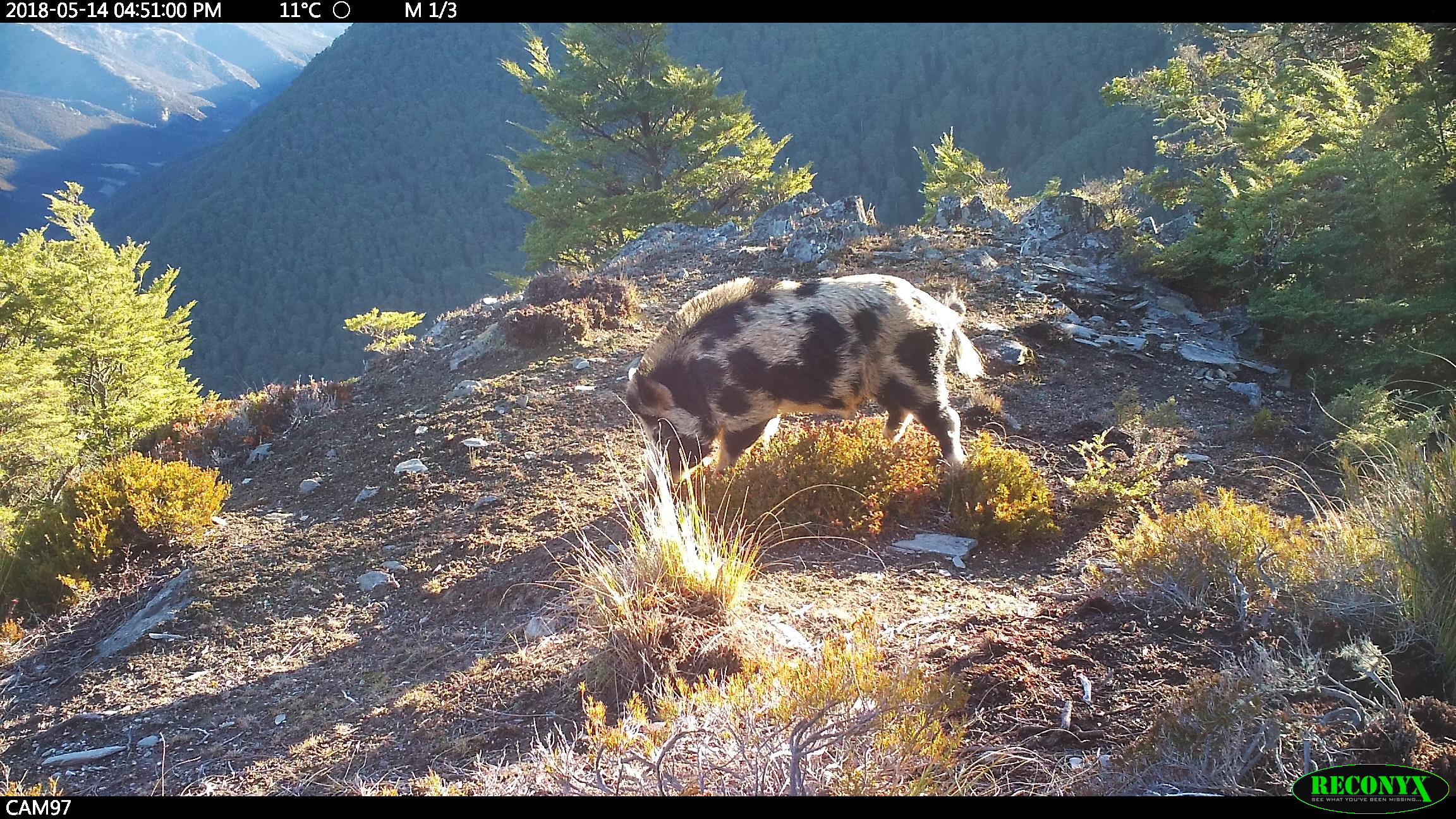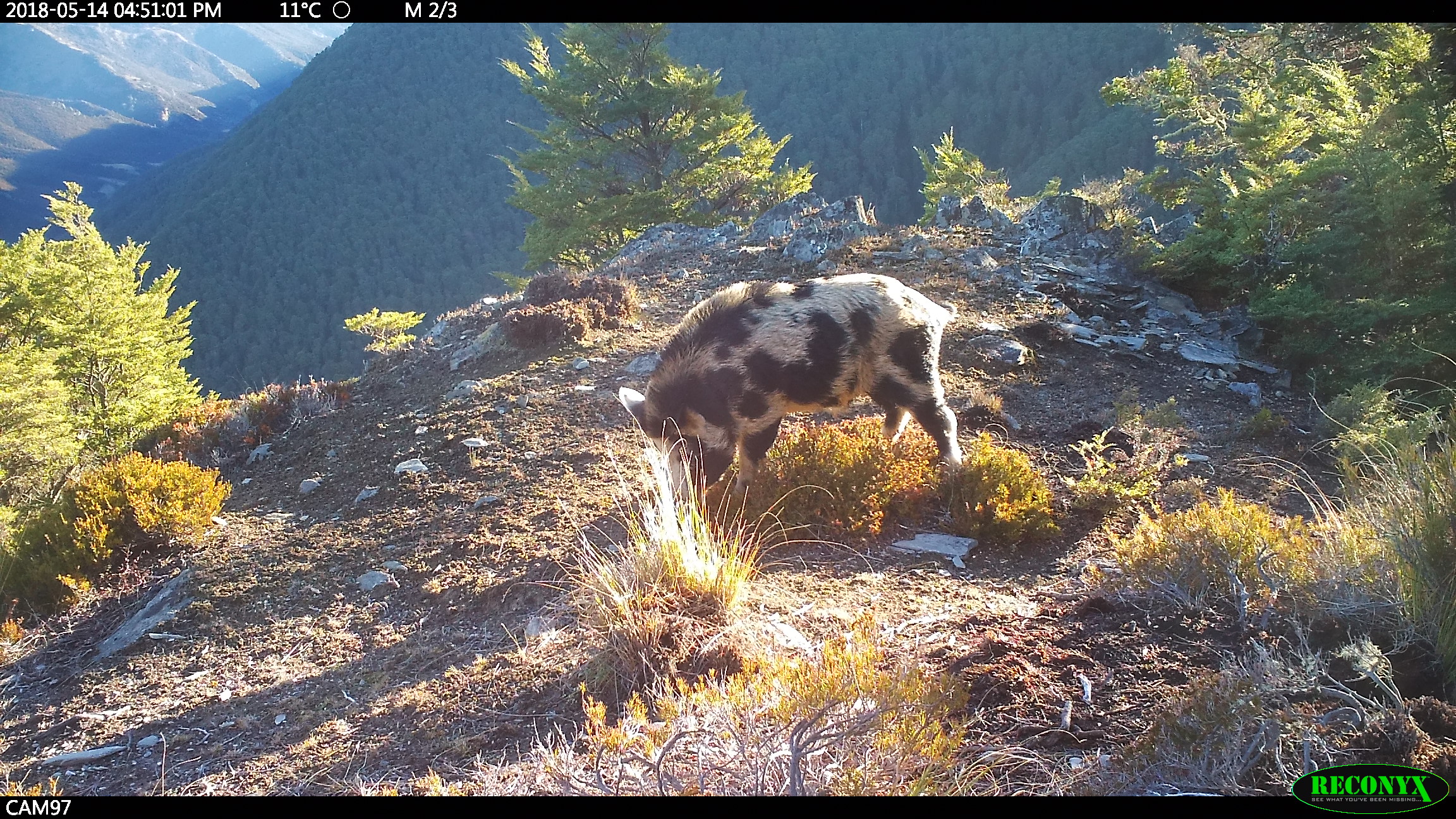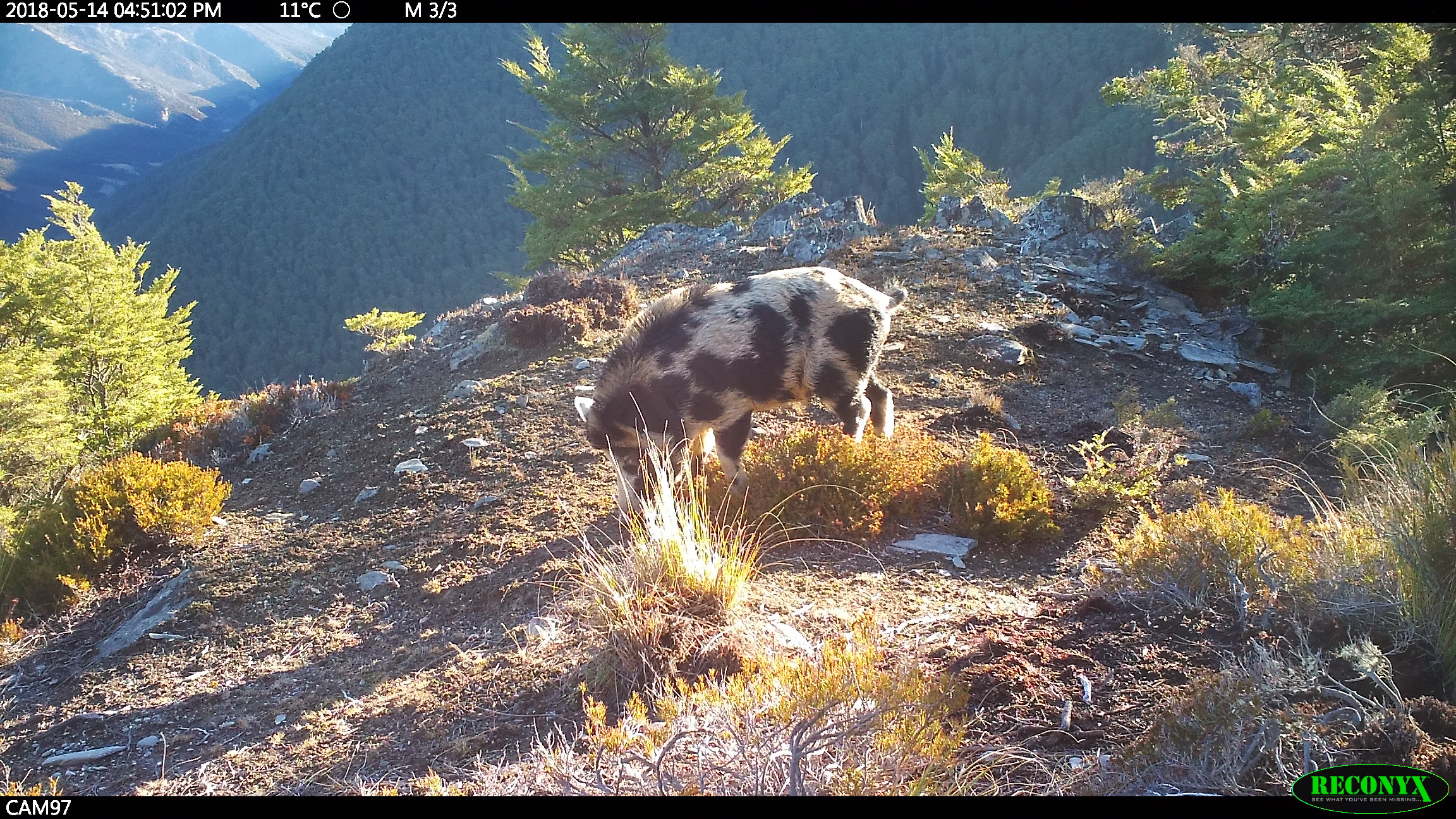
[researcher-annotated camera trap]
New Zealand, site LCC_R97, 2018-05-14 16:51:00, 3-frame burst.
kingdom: Animalia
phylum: Chordata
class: Mammalia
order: Artiodactyla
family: Suidae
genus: Sus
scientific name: Sus scrofa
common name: pig